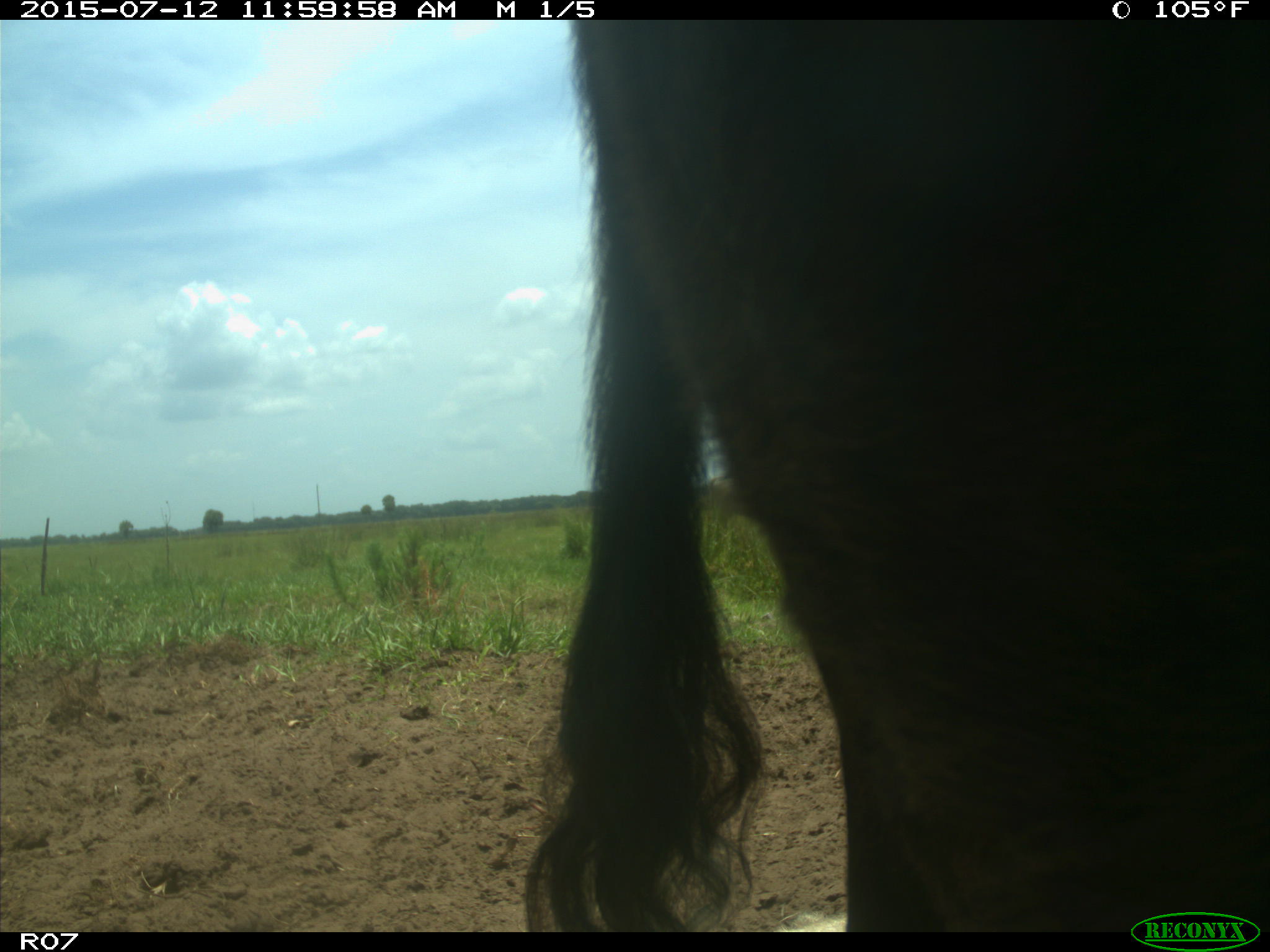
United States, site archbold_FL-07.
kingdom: Animalia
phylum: Chordata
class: Mammalia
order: Artiodactyla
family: Bovidae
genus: Bos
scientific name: Bos taurus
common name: domestic cow